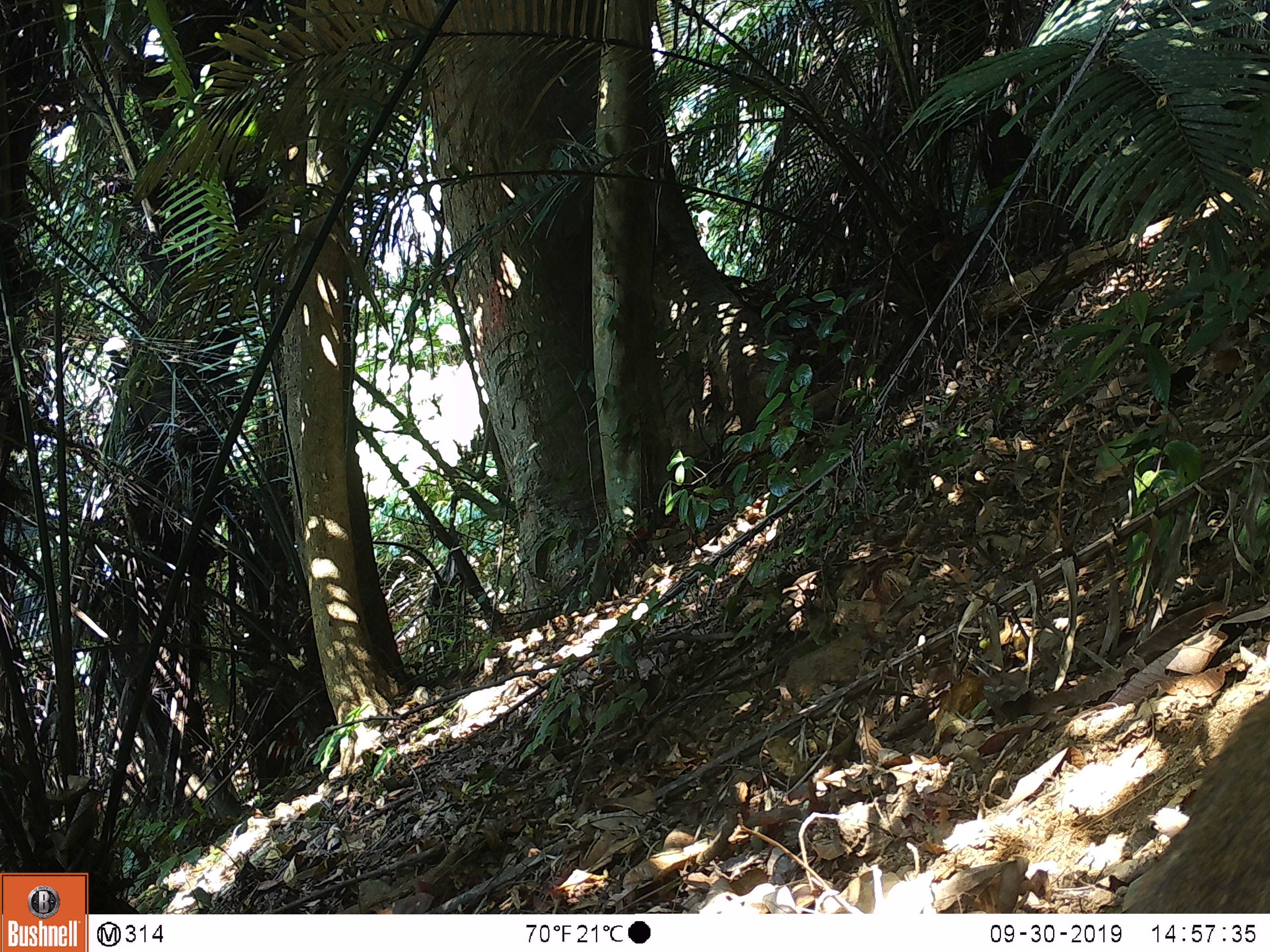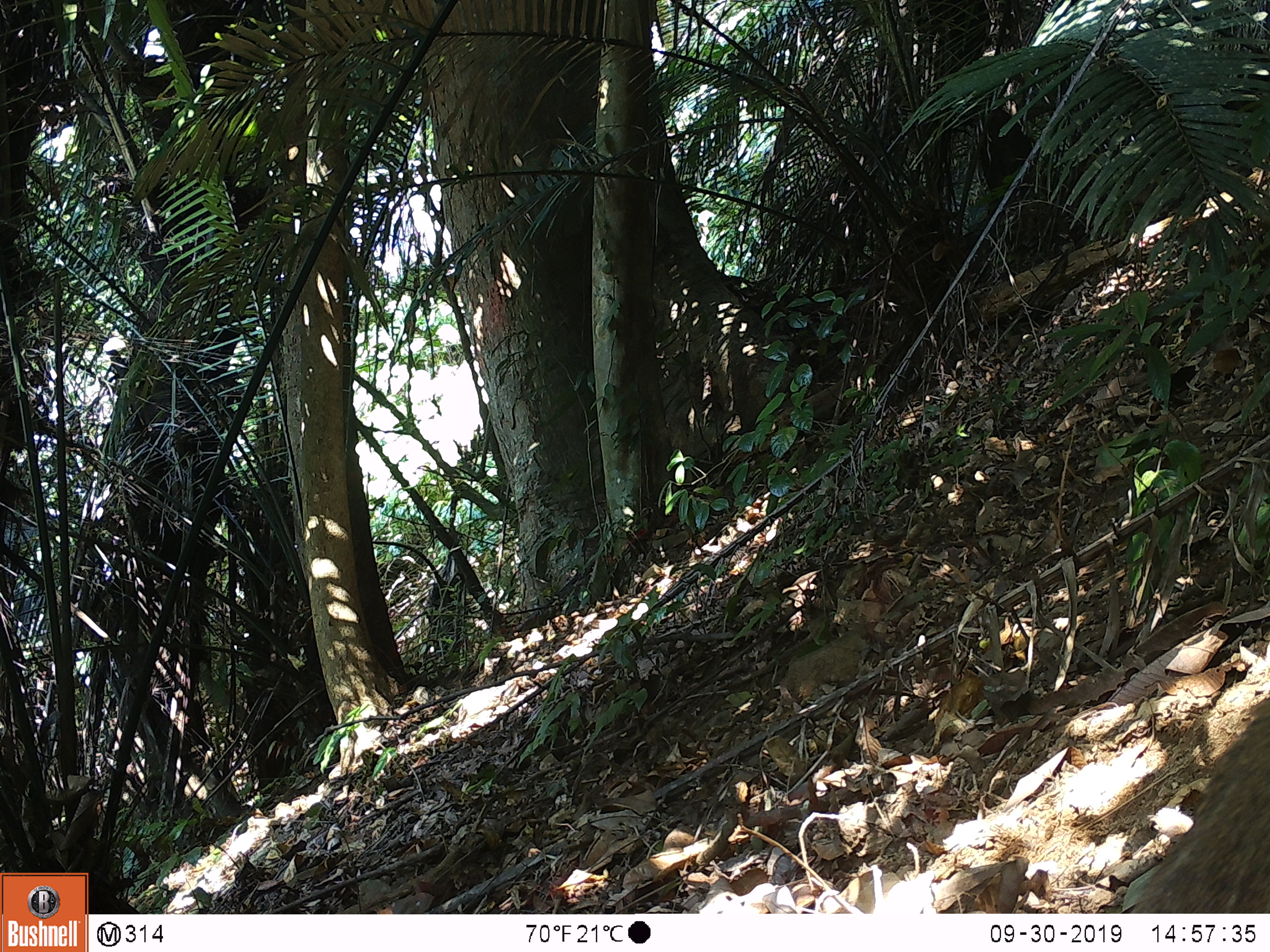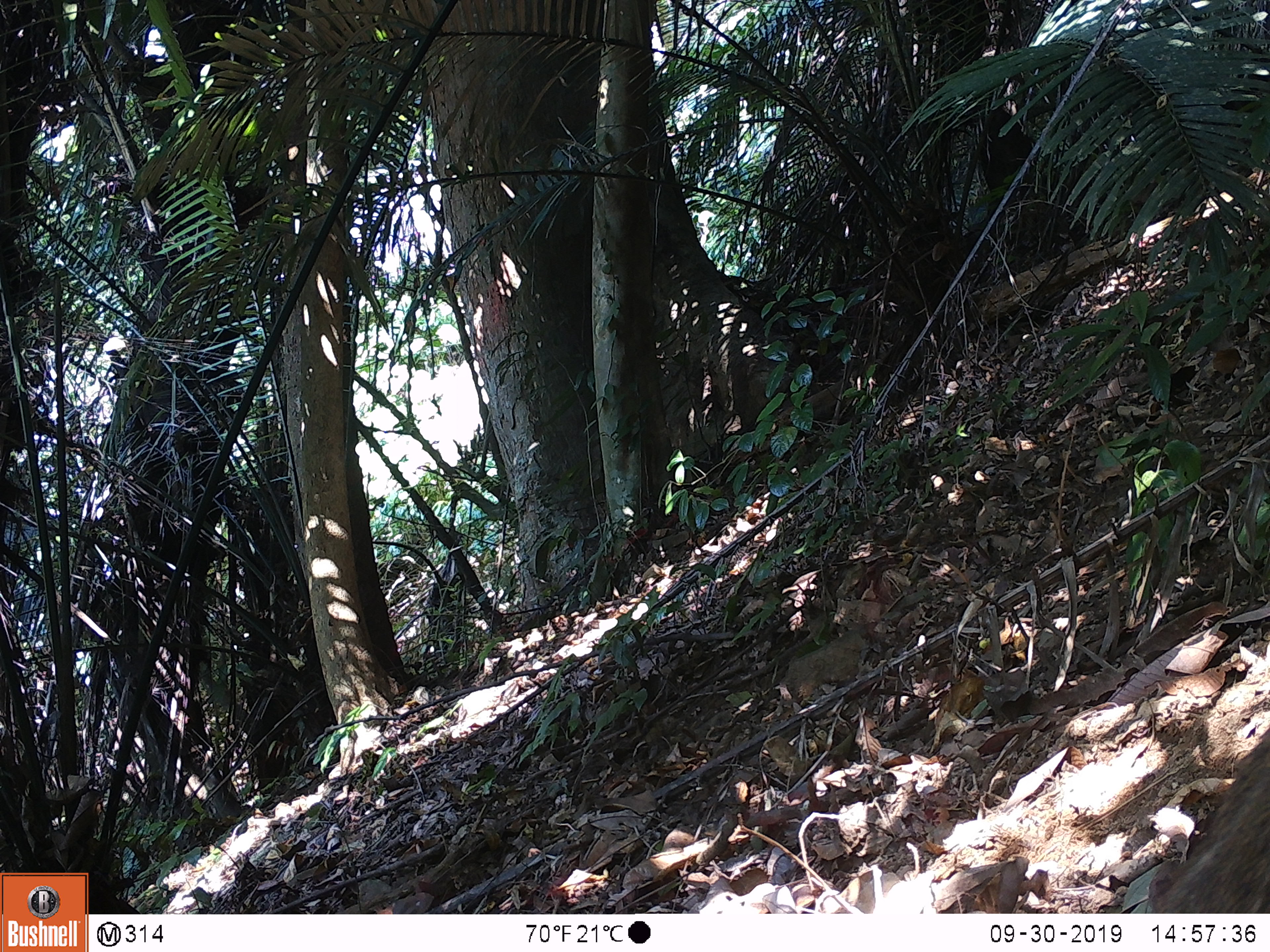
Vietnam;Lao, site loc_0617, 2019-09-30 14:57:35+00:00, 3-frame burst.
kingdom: Animalia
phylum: Chordata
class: Mammalia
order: Artiodactyla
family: Suidae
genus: Sus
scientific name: Sus scrofa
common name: eurasian wild pig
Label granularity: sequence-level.